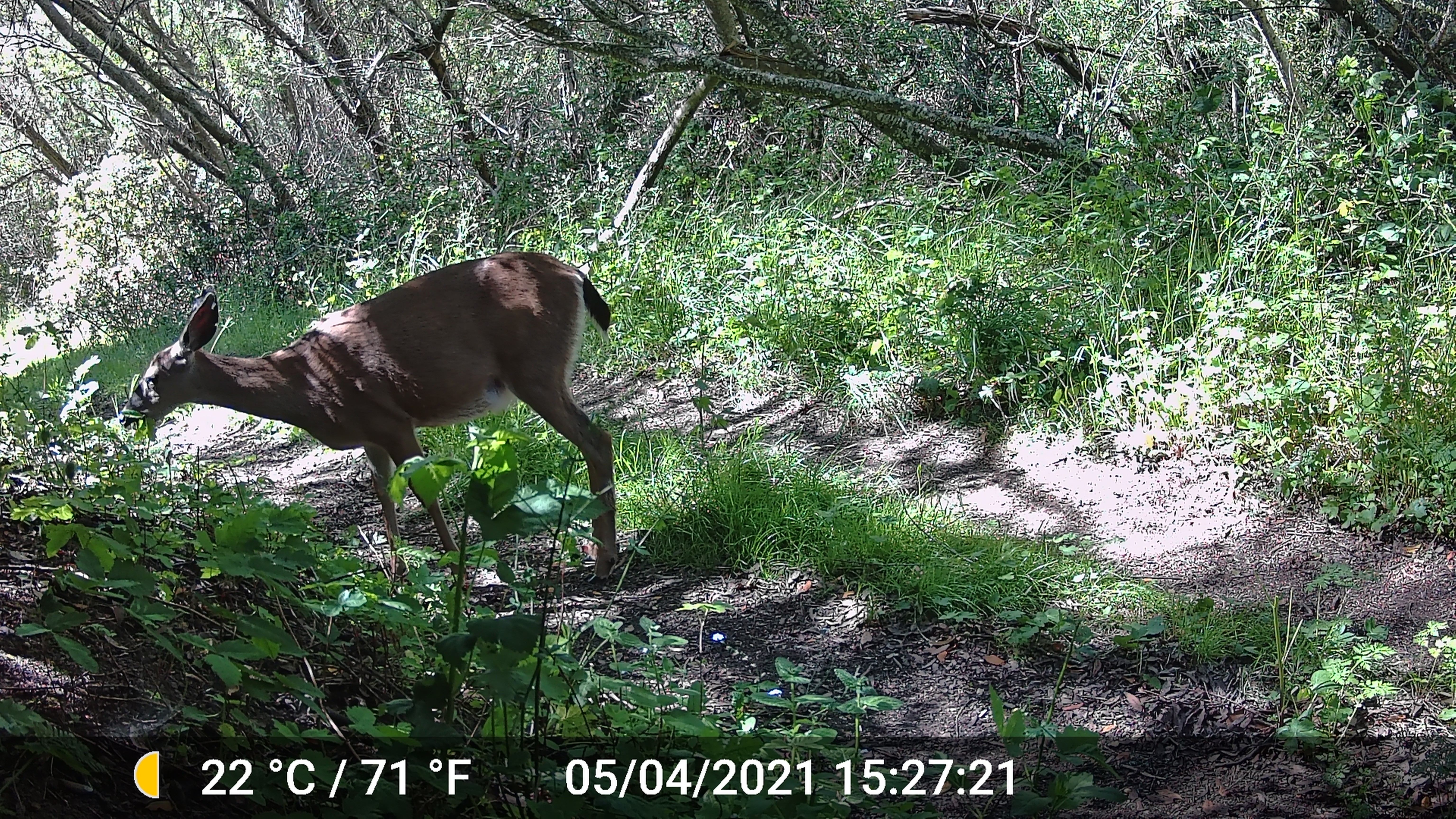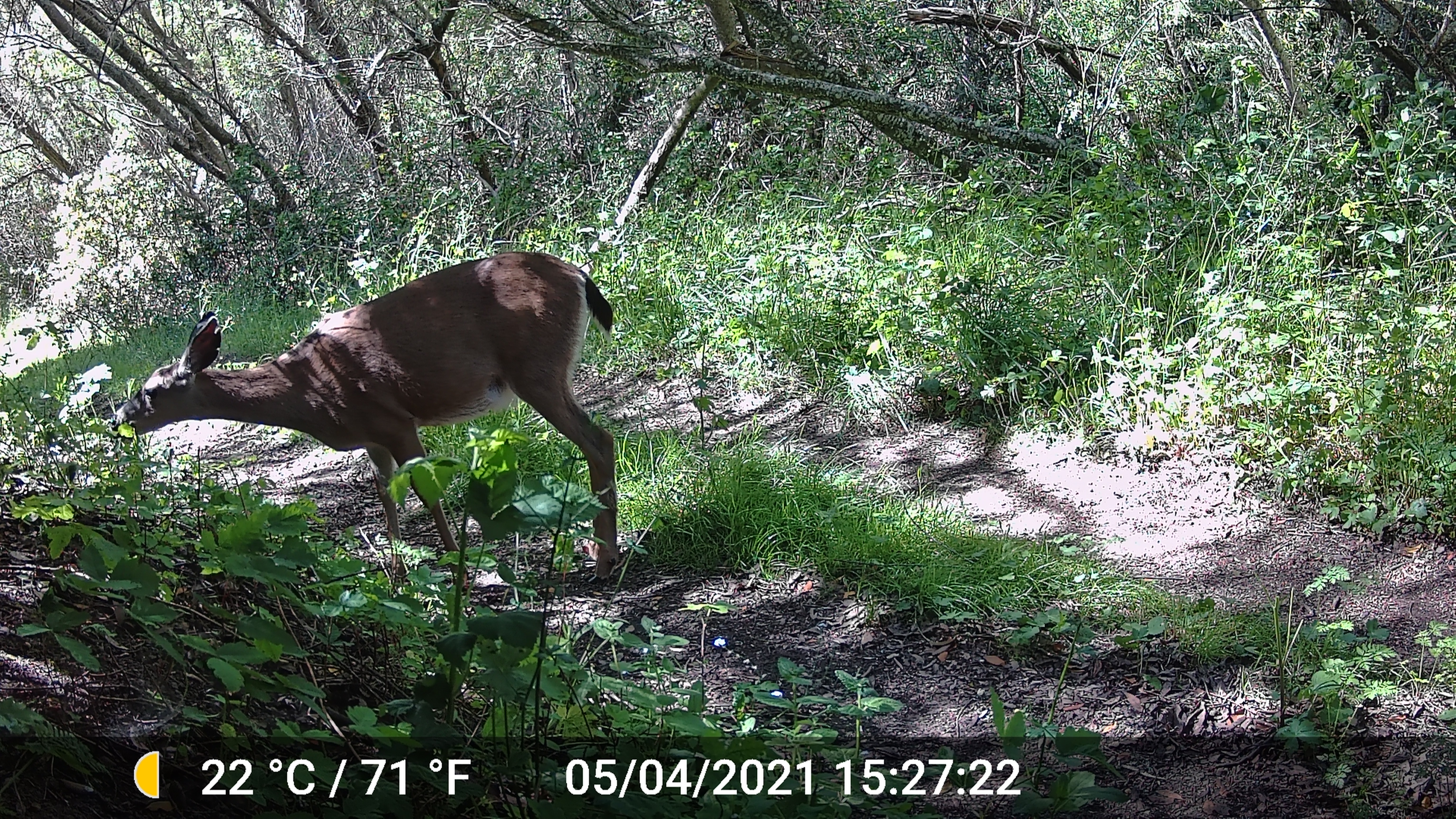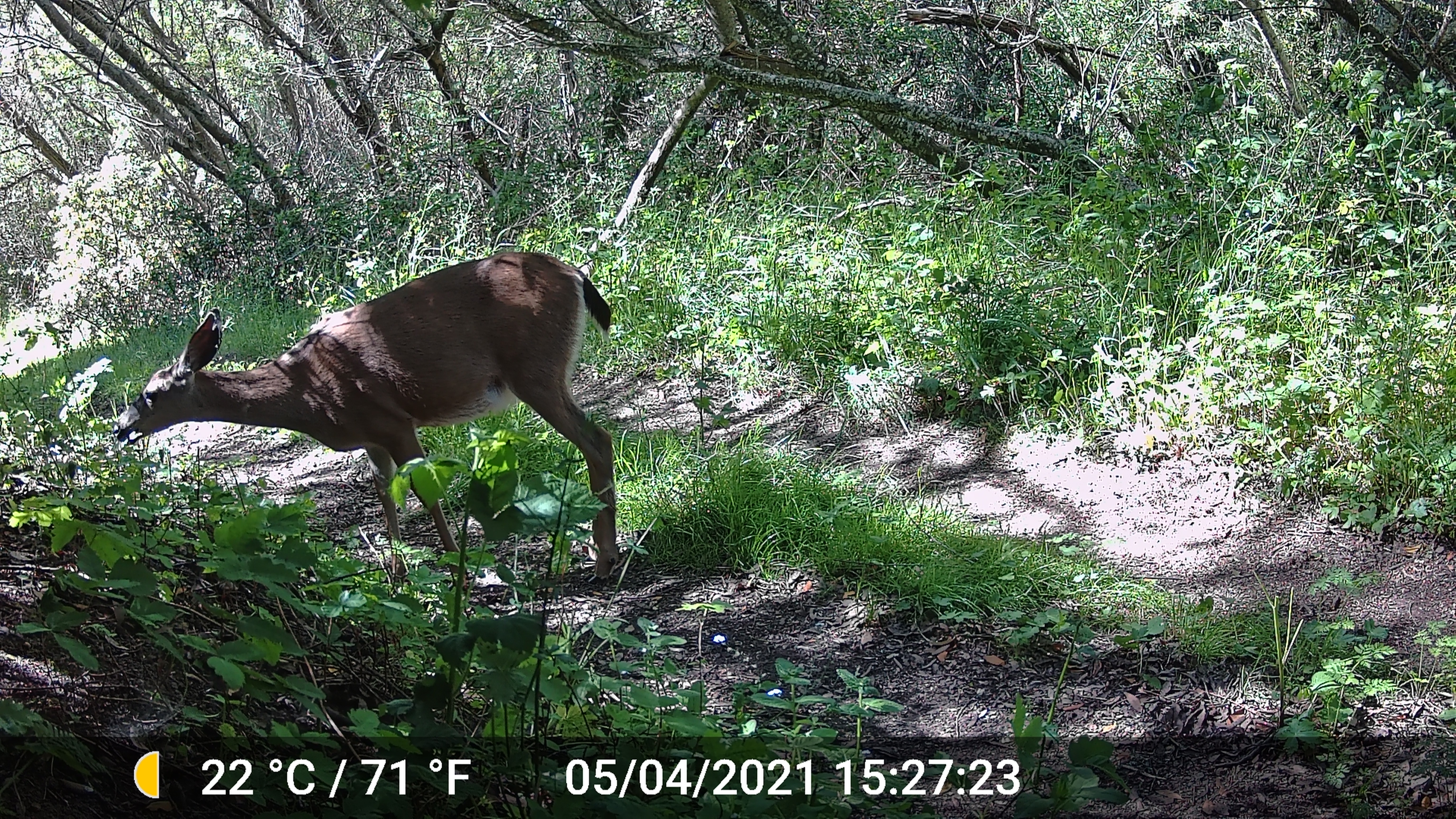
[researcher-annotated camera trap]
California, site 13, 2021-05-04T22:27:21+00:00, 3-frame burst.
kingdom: Animalia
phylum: Chordata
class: Mammalia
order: Artiodactyla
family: Cervidae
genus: Odocoileus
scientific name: Odocoileus hemionus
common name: mule deer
Mule deer (Odocoileus hemionus).